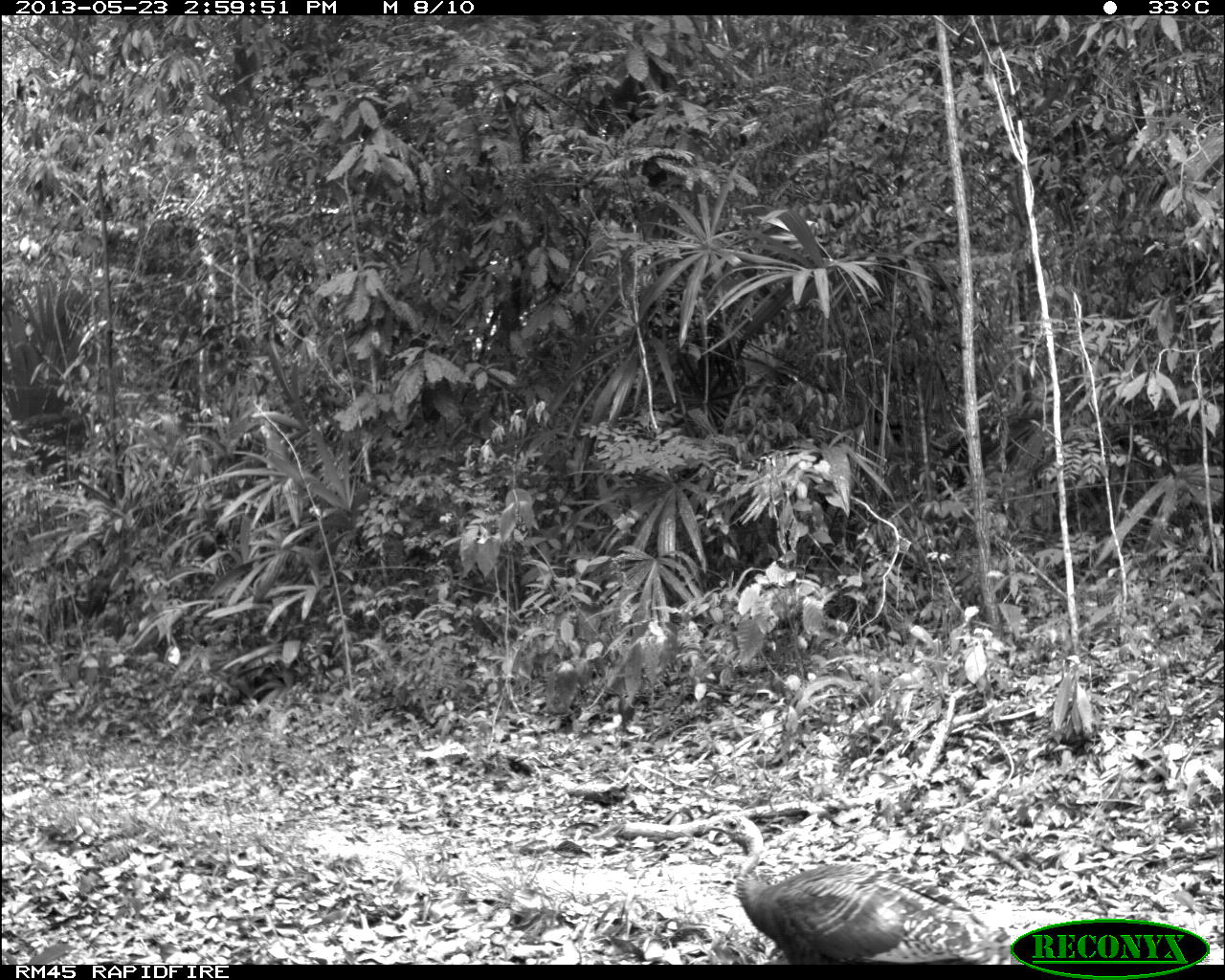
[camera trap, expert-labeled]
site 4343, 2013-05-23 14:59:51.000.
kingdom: Animalia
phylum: Chordata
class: Aves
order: Galliformes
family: Phasianidae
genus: Meleagris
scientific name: Meleagris ocellata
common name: ocellated turkey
Meleagris ocellata (ocellated turkey), count 1.